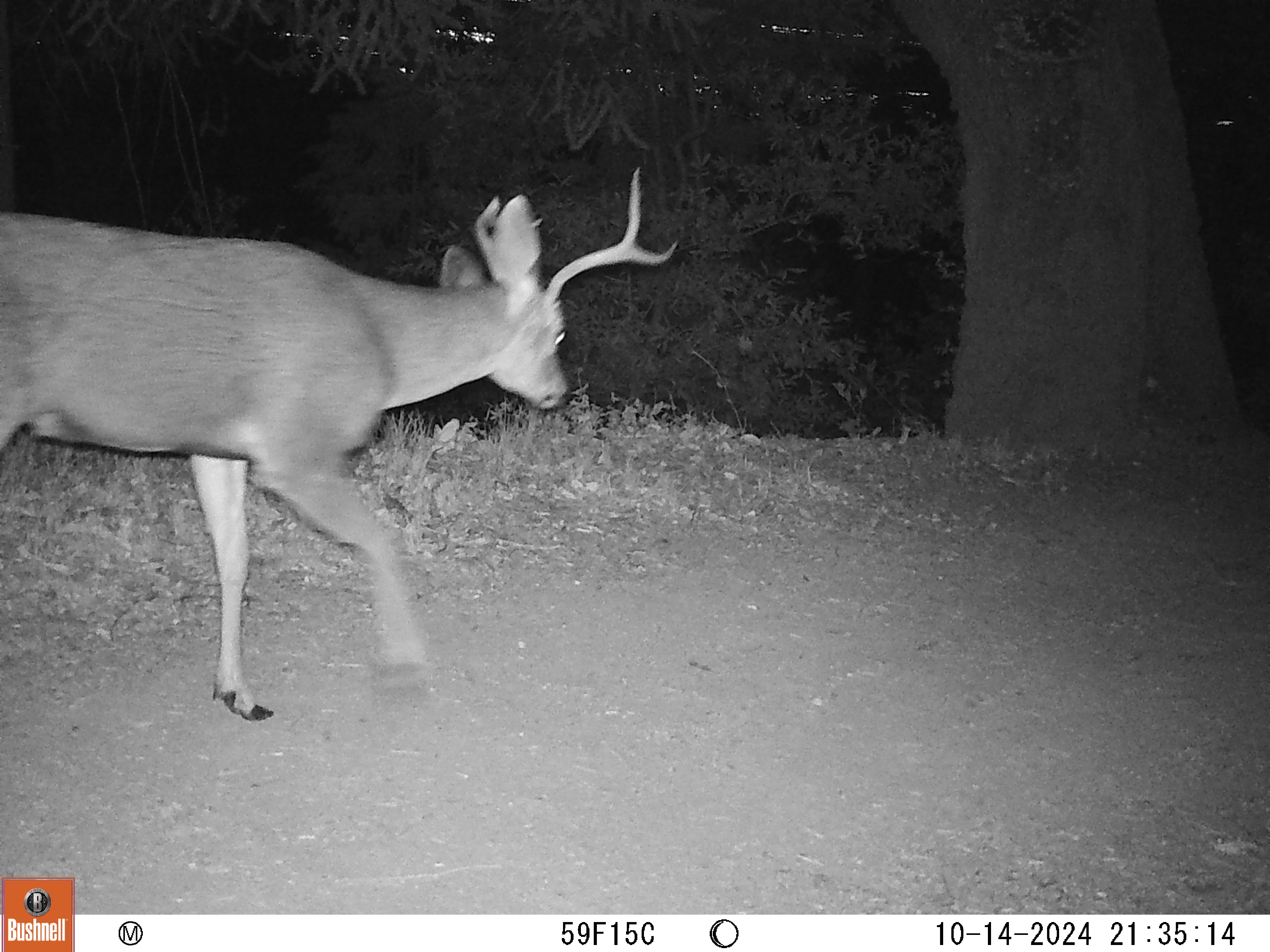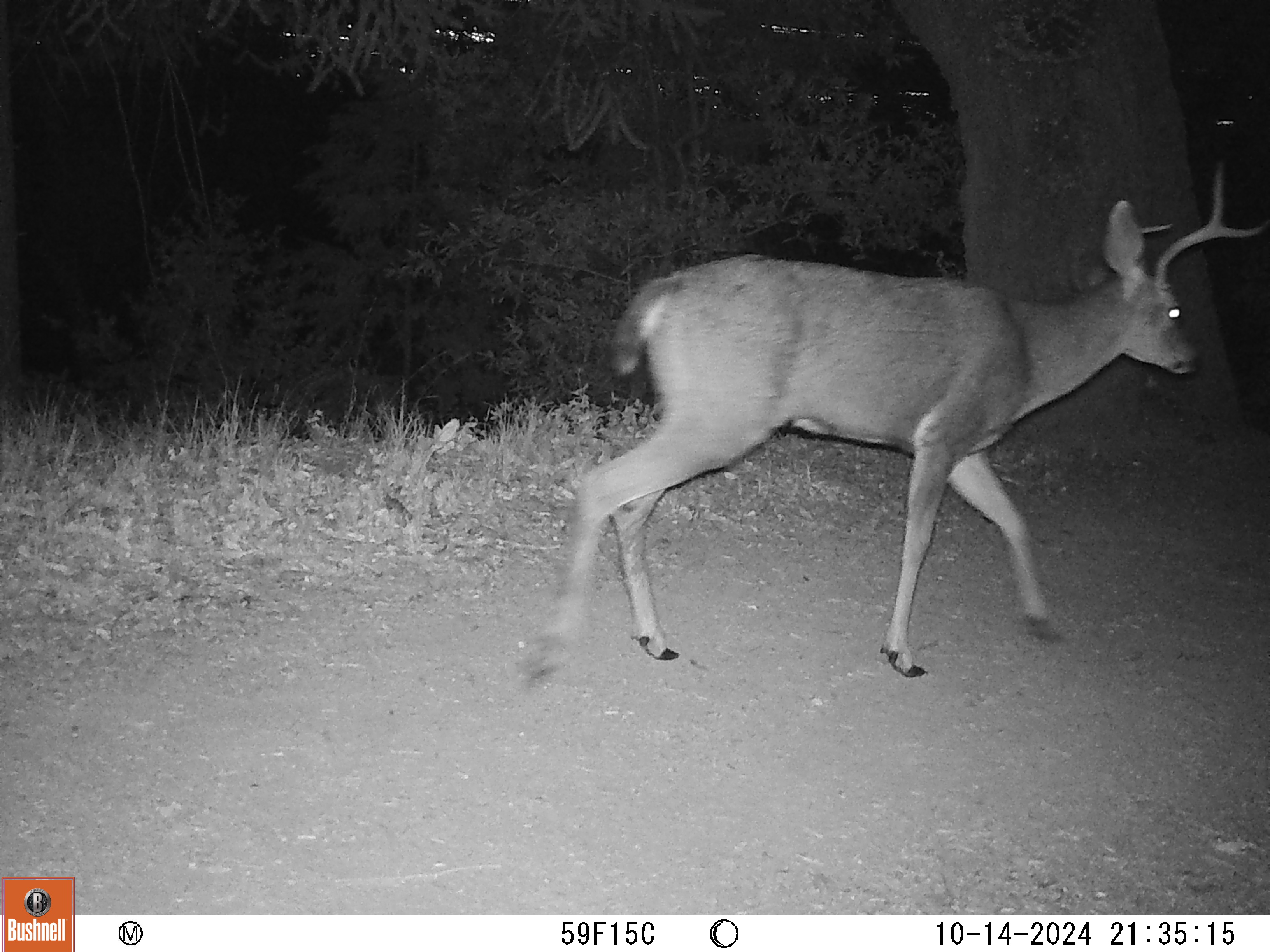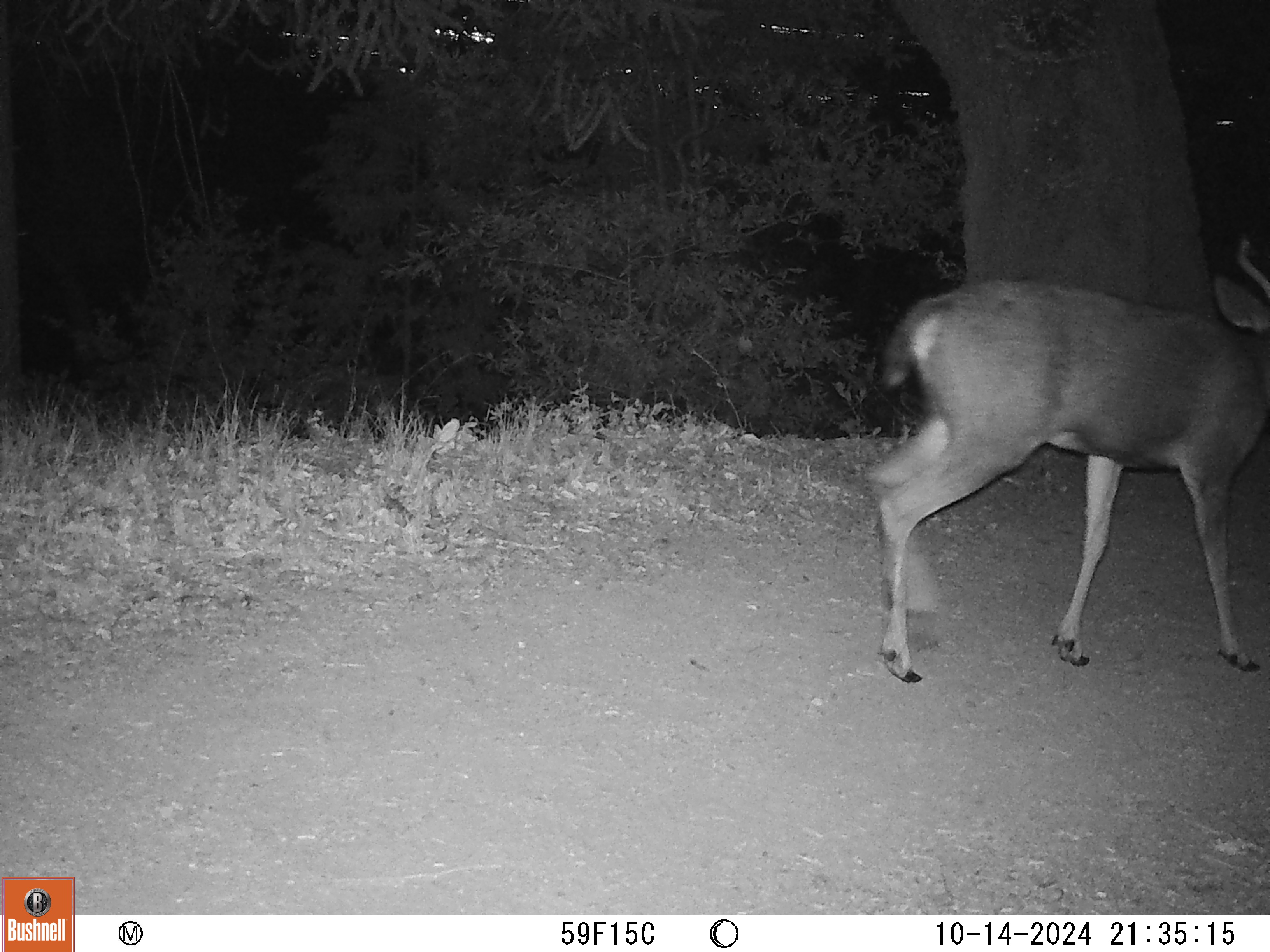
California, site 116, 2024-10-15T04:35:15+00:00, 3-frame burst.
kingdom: Animalia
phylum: Chordata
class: Mammalia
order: Artiodactyla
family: Cervidae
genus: Odocoileus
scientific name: Odocoileus hemionus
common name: mule deer